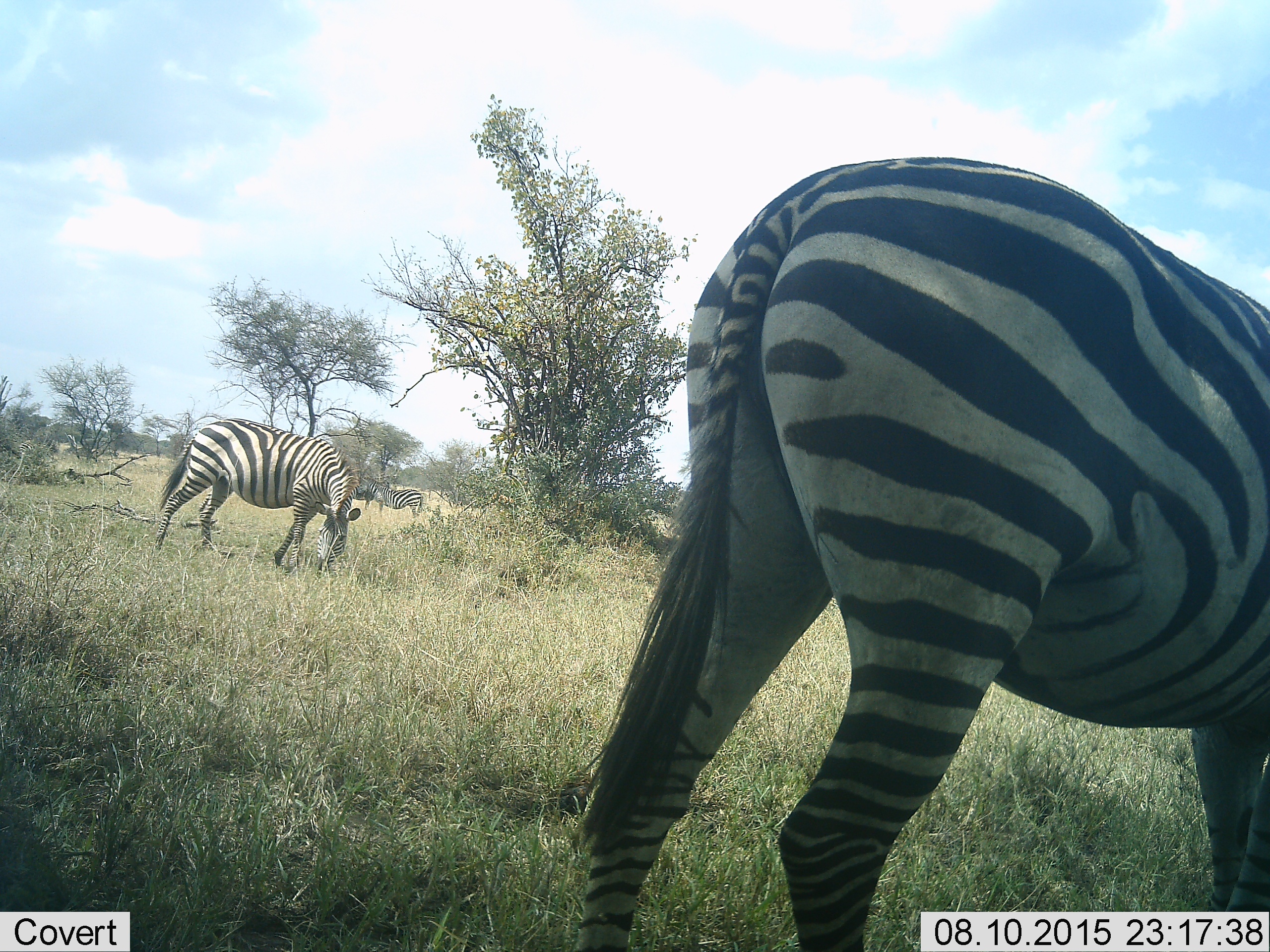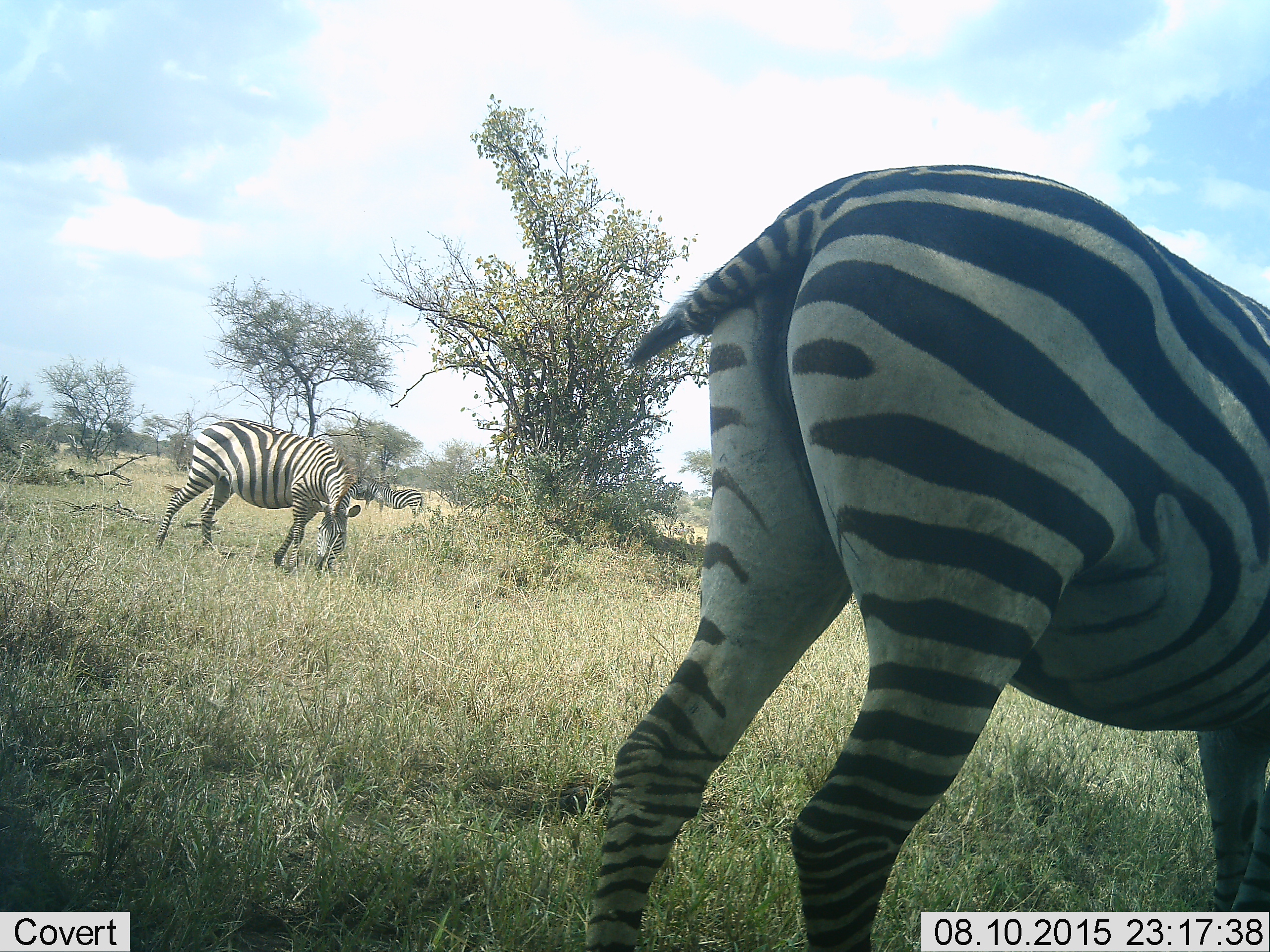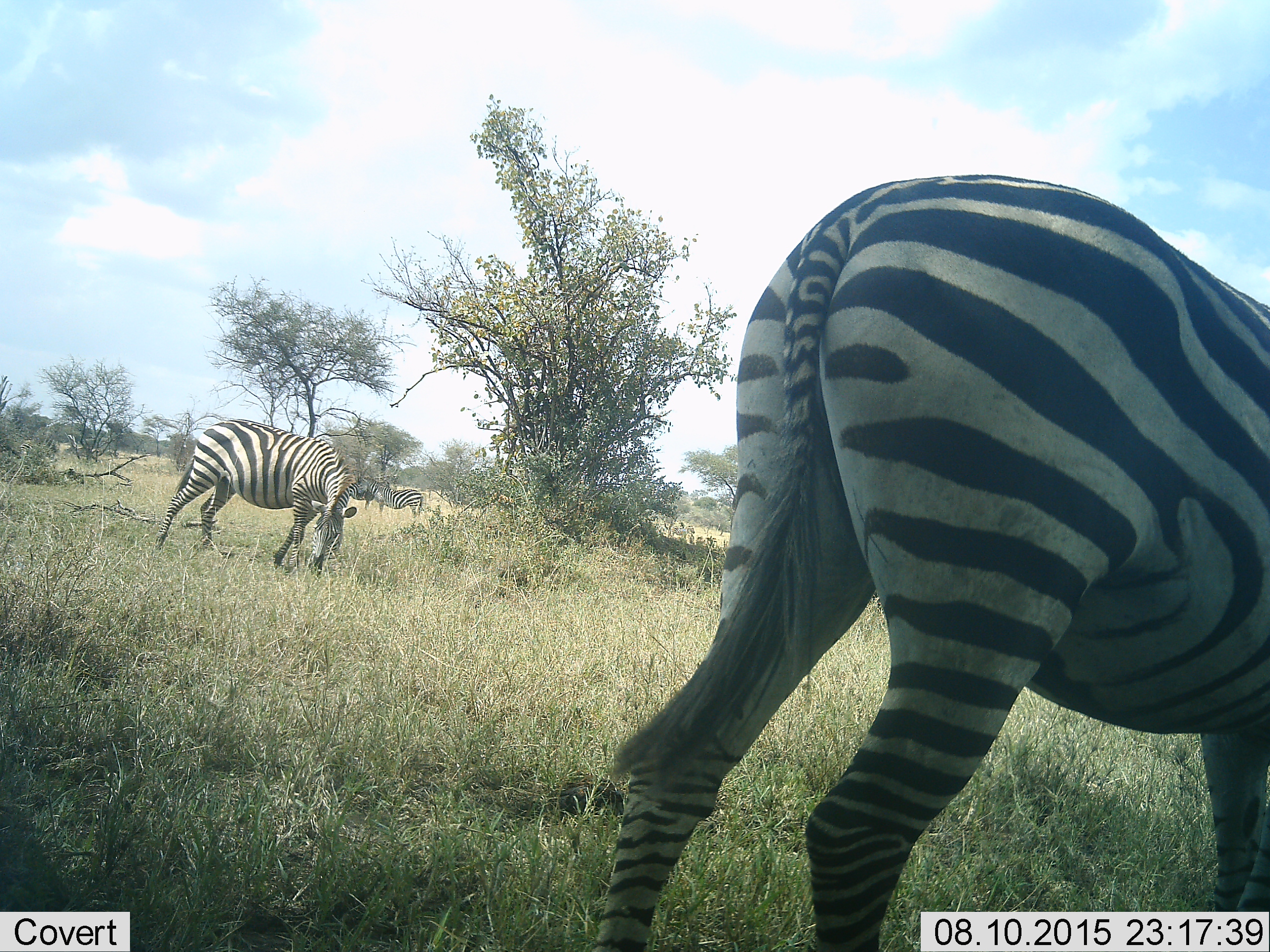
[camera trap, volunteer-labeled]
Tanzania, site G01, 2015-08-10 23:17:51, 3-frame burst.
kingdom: Animalia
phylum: Chordata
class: Mammalia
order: Perissodactyla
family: Equidae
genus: Equus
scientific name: Equus quagga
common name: plains zebra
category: zebra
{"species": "zebra (plains zebra) (Equus quagga)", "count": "4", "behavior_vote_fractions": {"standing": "55%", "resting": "5%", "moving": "20%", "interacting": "0%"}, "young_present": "0%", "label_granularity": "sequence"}